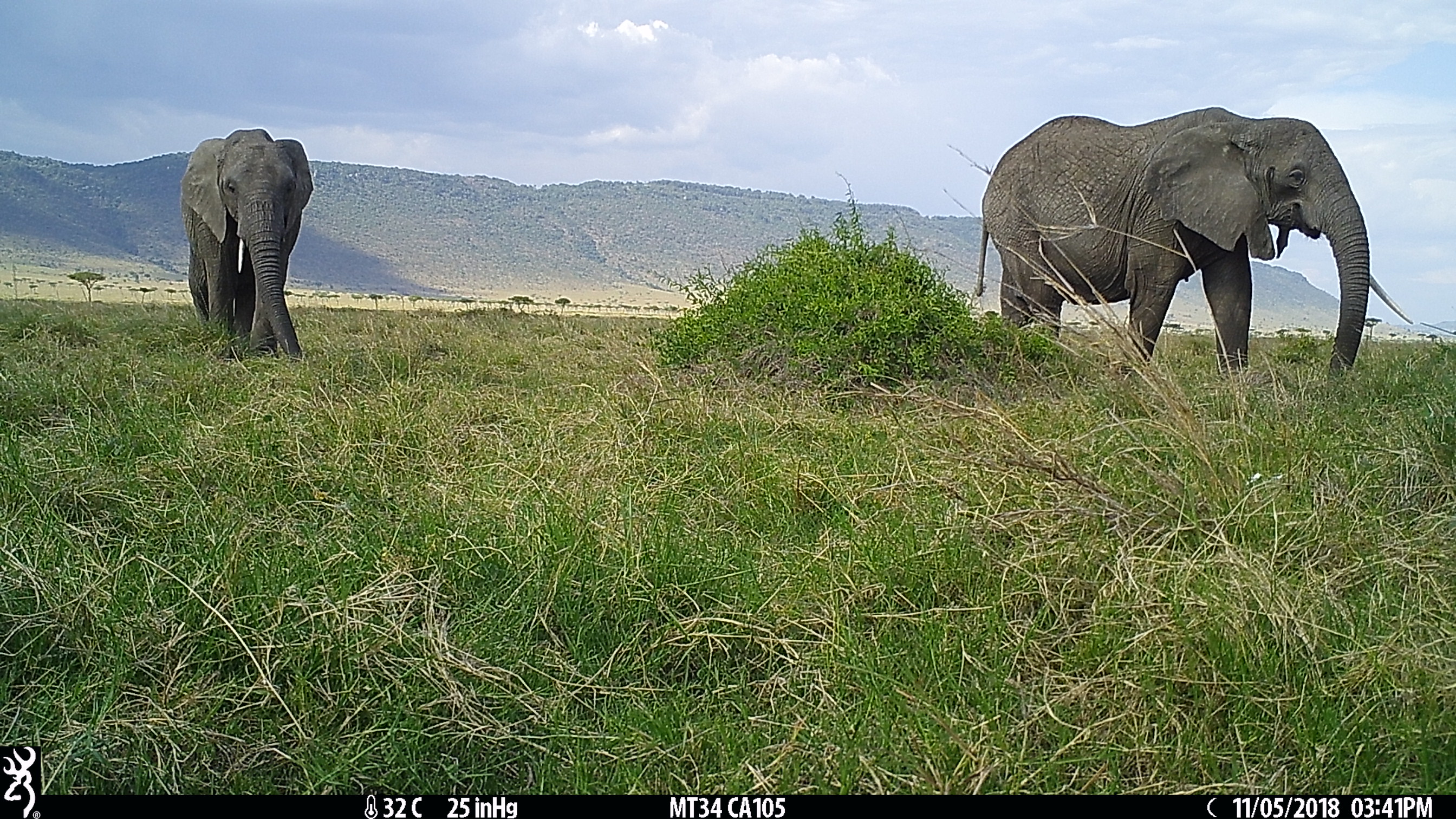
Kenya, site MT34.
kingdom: Animalia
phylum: Chordata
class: Mammalia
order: Proboscidea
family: Elephantidae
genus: Loxodonta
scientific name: Loxodonta africana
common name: elephant